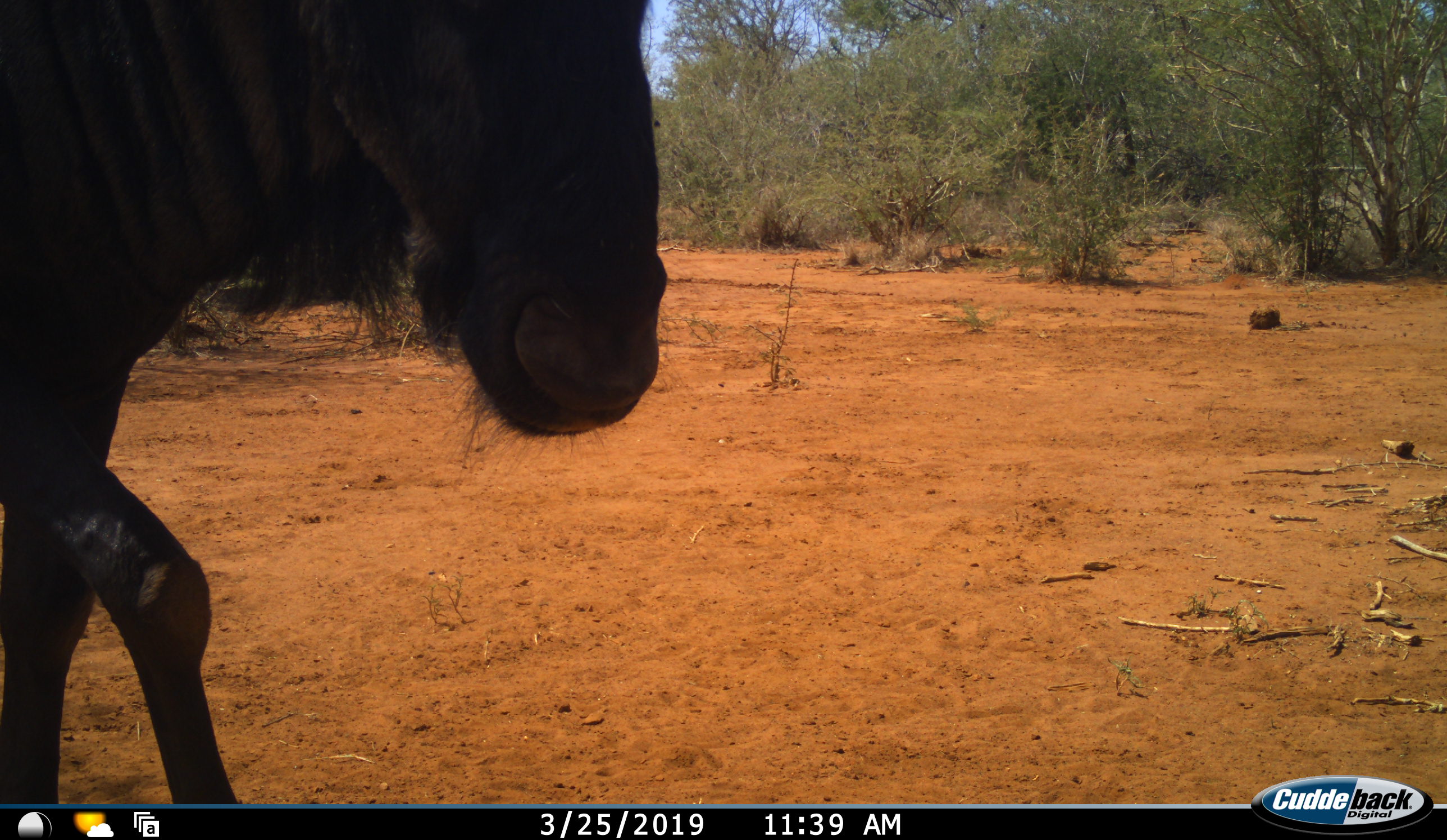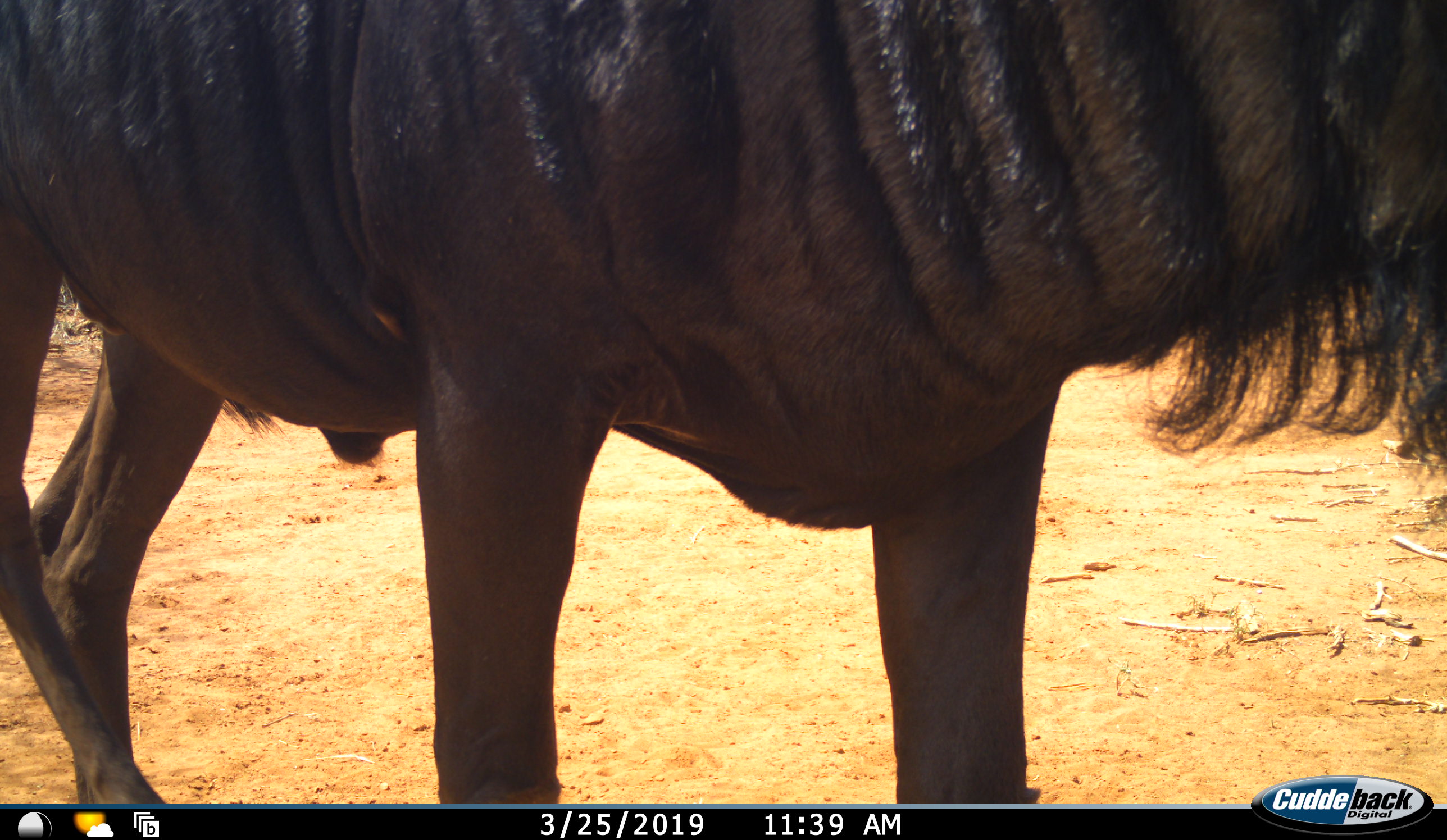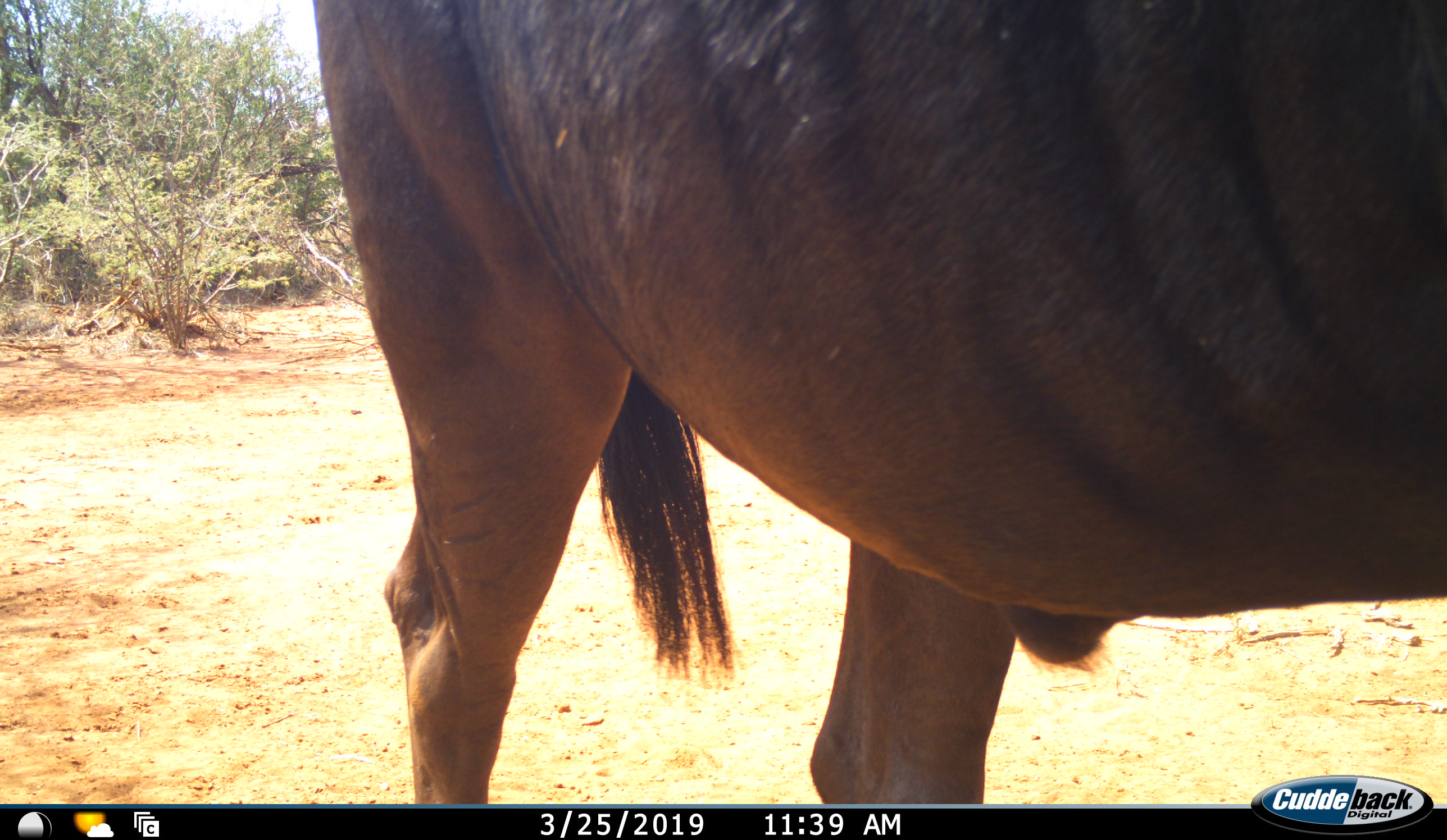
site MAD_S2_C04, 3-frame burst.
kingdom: Animalia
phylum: Chordata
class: Mammalia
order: Artiodactyla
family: Bovidae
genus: Connochaetes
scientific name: Connochaetes taurinus taurinus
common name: blue wildebeest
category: wildebeestblue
Wildebeestblue (blue wildebeest) (Connochaetes taurinus taurinus), count 1. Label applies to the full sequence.